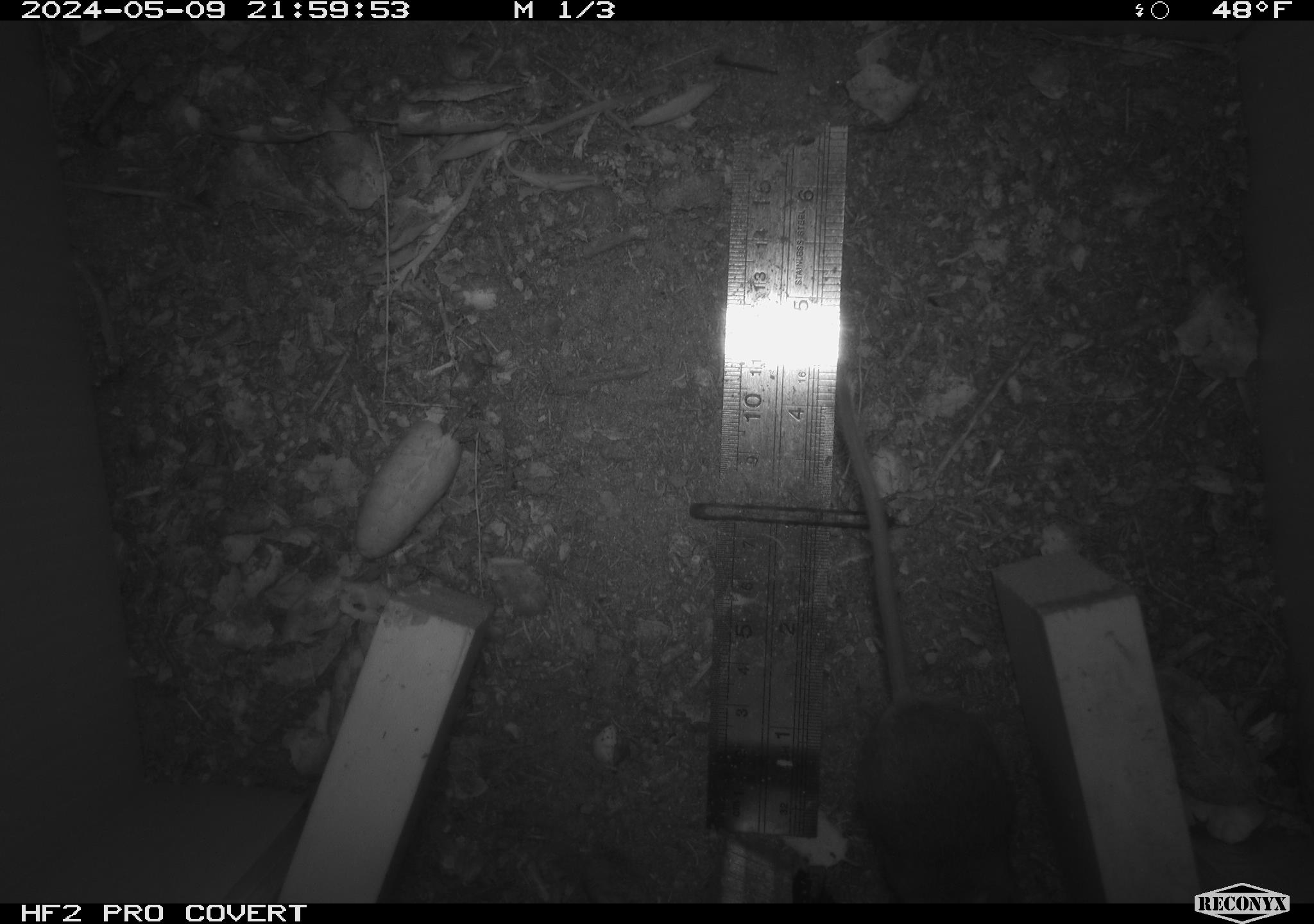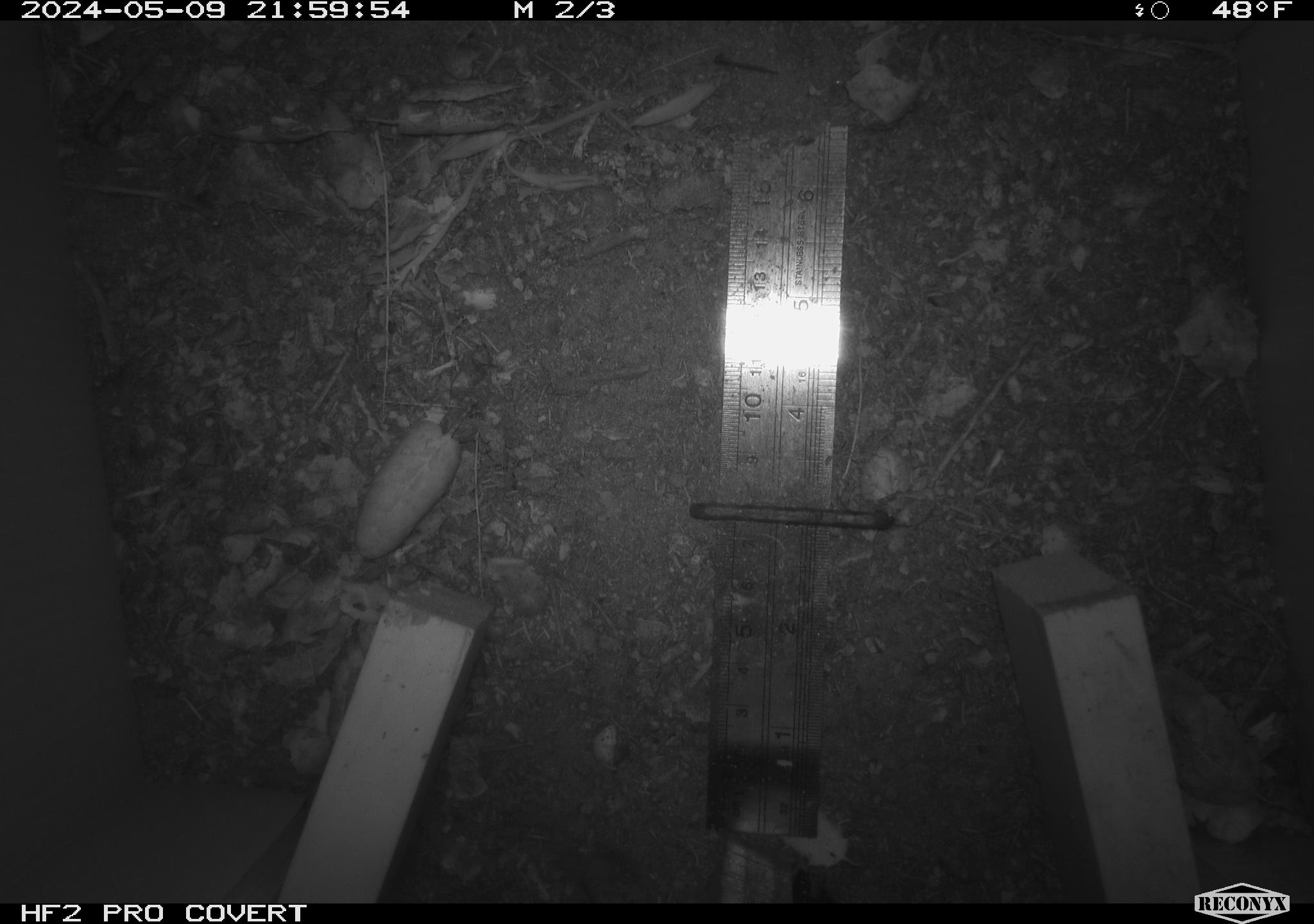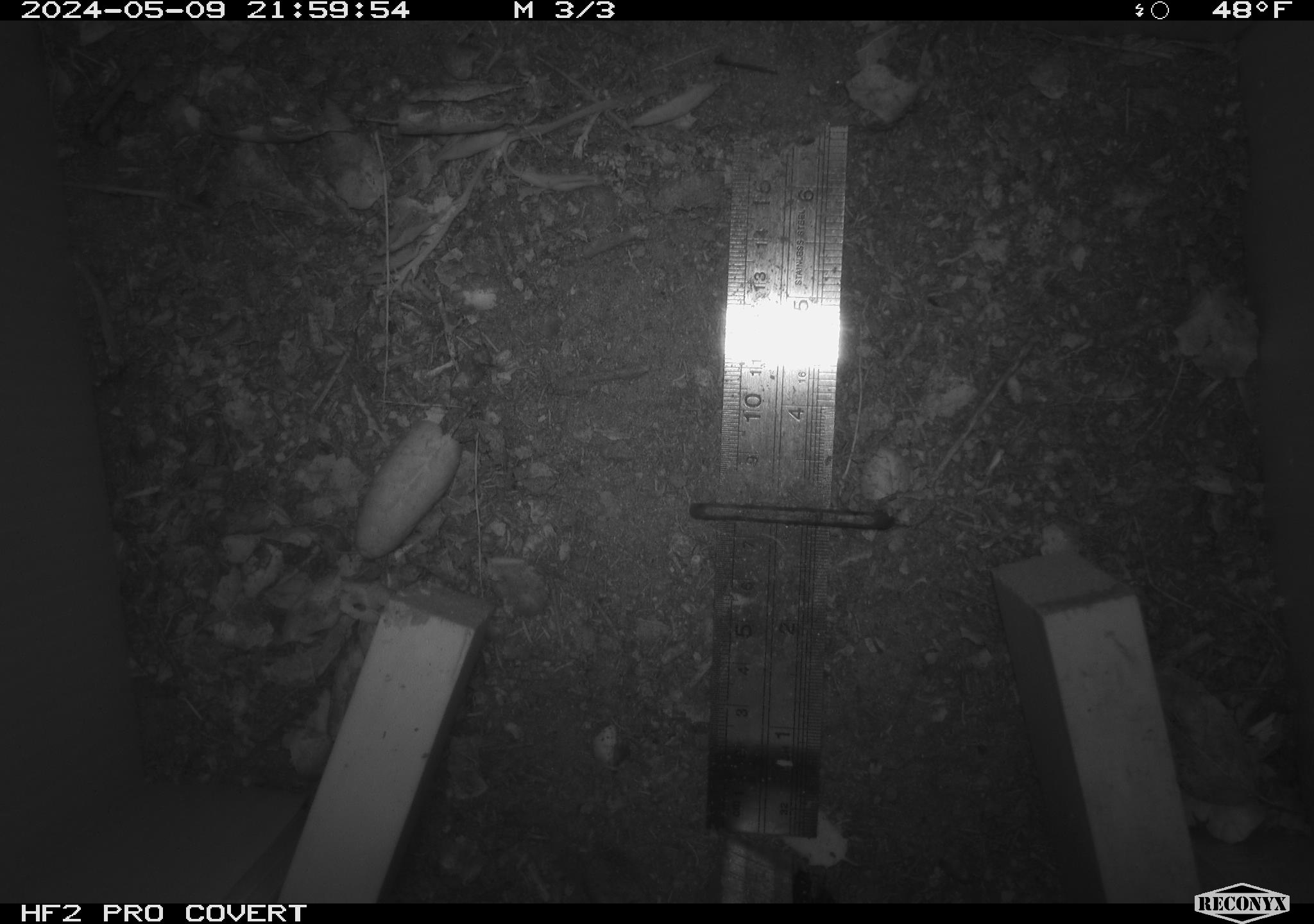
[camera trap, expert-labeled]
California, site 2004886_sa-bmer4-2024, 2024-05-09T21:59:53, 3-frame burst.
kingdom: Animalia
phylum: Chordata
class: Mammalia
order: Rodentia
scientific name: Rodentia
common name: mouse species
Mouse species (Rodentia).